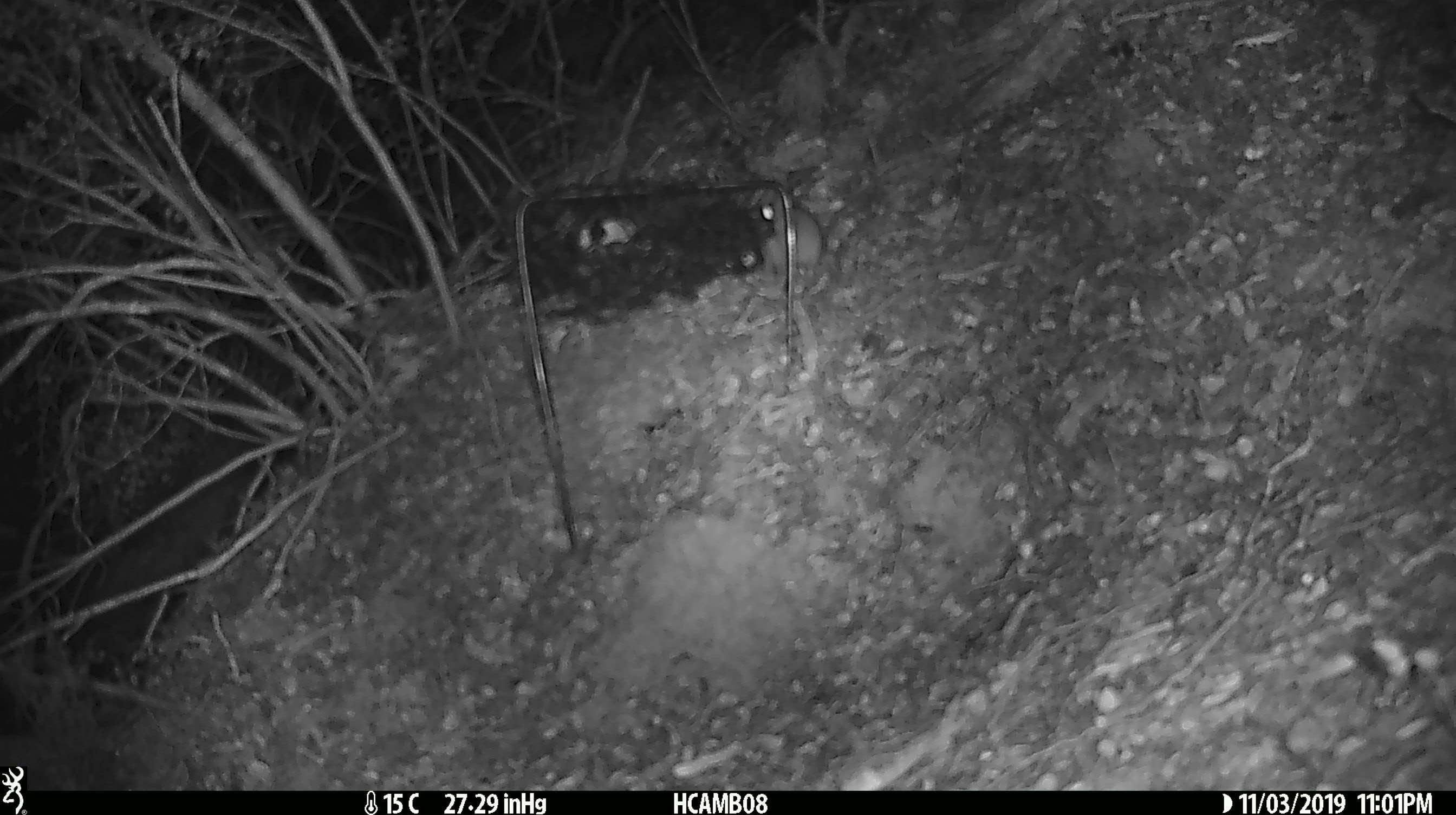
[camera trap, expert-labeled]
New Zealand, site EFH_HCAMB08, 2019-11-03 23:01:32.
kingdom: Animalia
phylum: Chordata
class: Mammalia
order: Rodentia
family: Muridae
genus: Mus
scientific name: Mus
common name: mouse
Mouse (Mus).